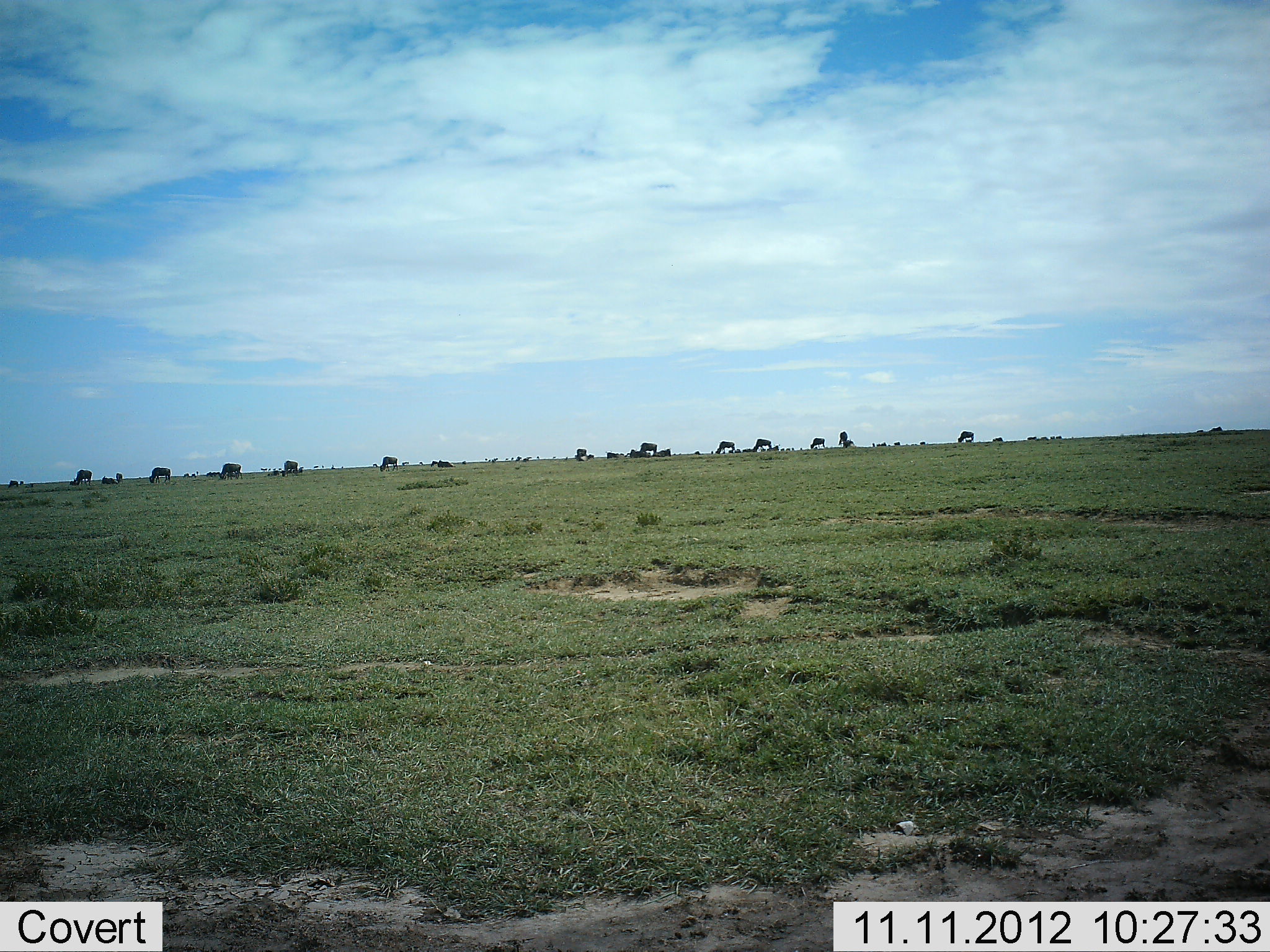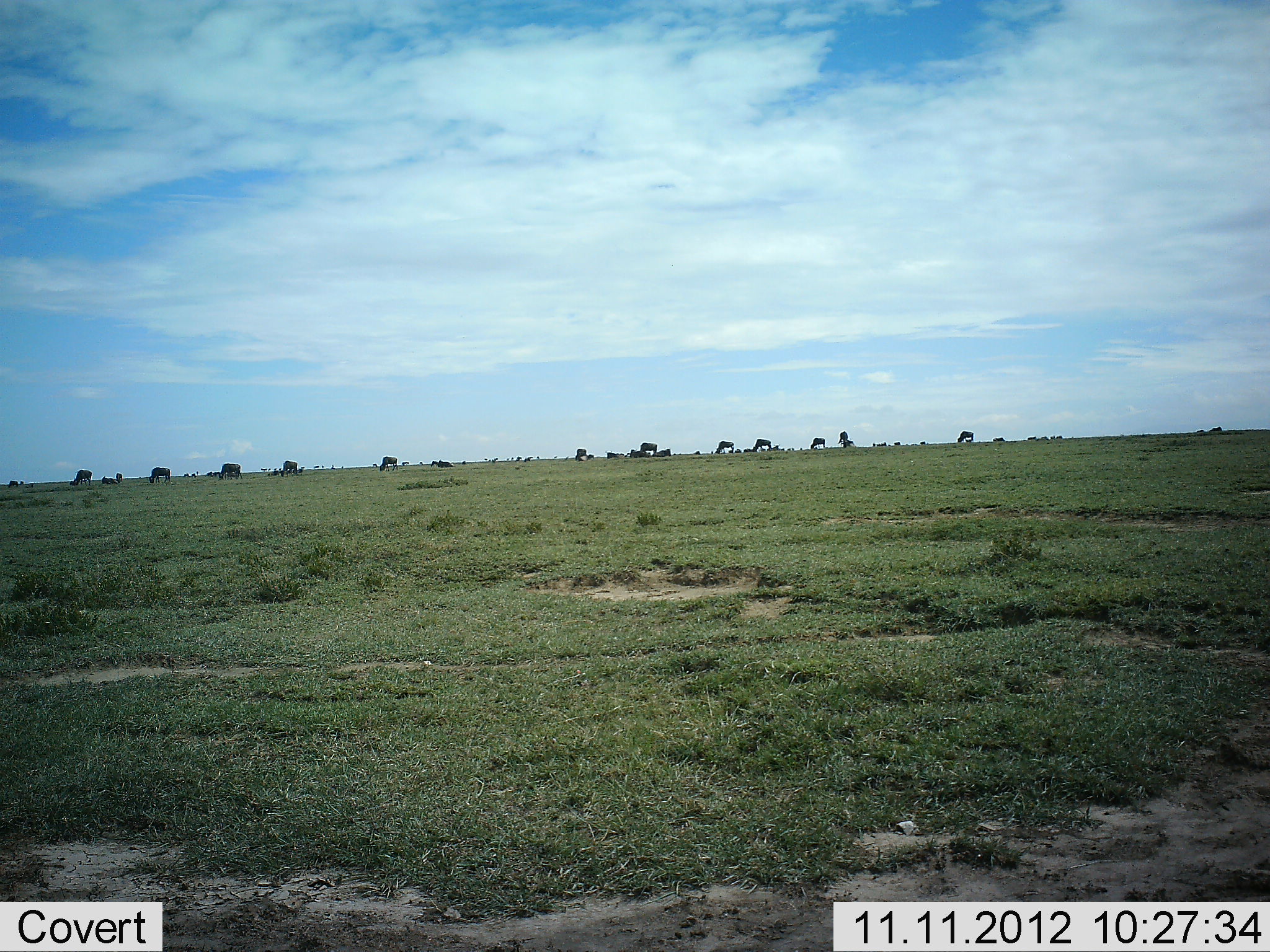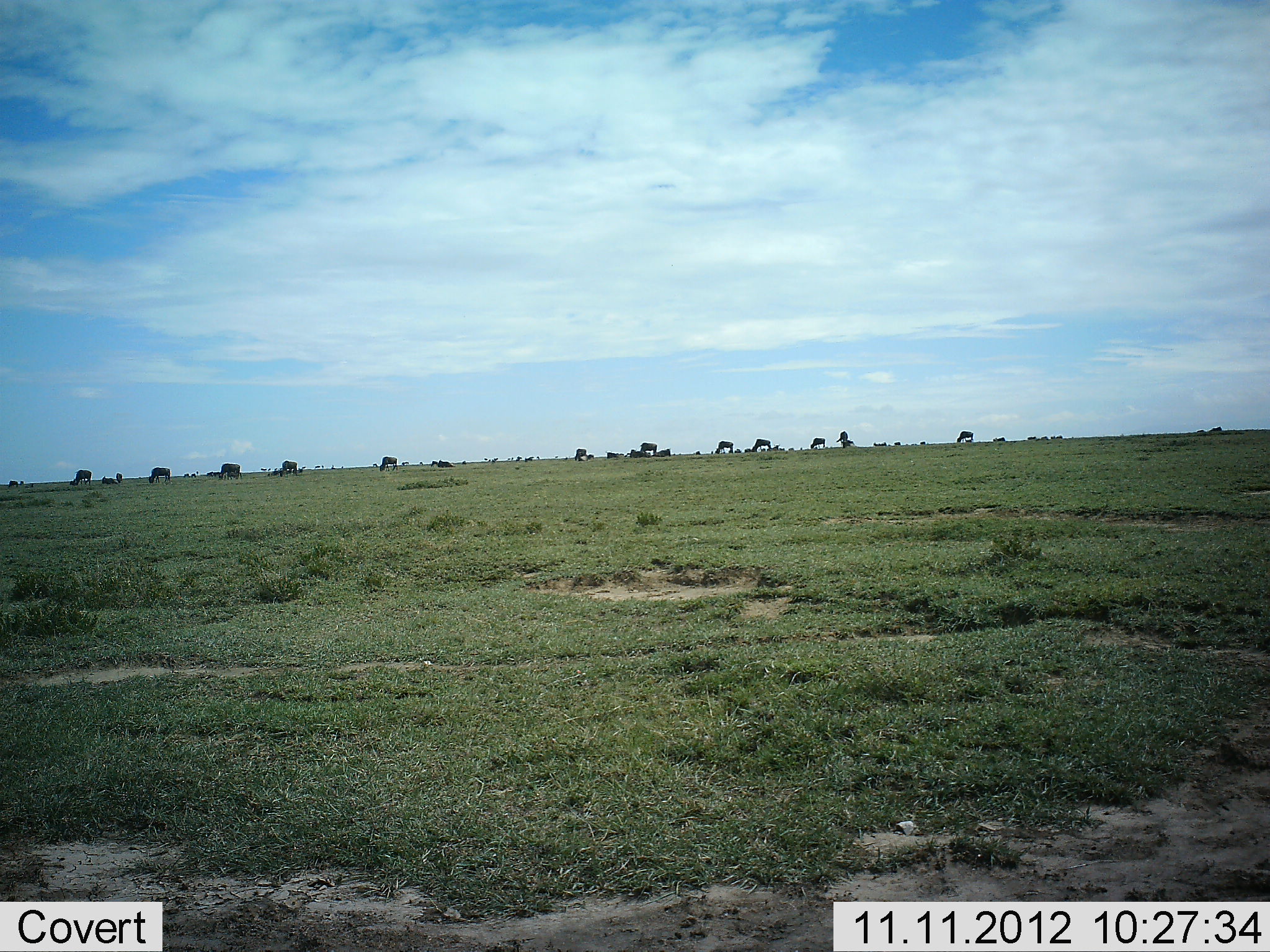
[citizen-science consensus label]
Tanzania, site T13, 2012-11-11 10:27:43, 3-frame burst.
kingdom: Animalia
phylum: Chordata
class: Mammalia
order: Artiodactyla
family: Bovidae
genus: Connochaetes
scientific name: Connochaetes taurinus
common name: blue wildebeest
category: wildebeest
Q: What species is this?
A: Wildebeest (blue wildebeest) (Connochaetes taurinus).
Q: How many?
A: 11-50.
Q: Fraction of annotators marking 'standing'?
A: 30%.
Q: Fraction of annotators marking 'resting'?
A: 30%.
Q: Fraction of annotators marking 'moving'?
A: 20%.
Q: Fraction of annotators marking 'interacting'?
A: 0%.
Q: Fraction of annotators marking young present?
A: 0%.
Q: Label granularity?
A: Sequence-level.